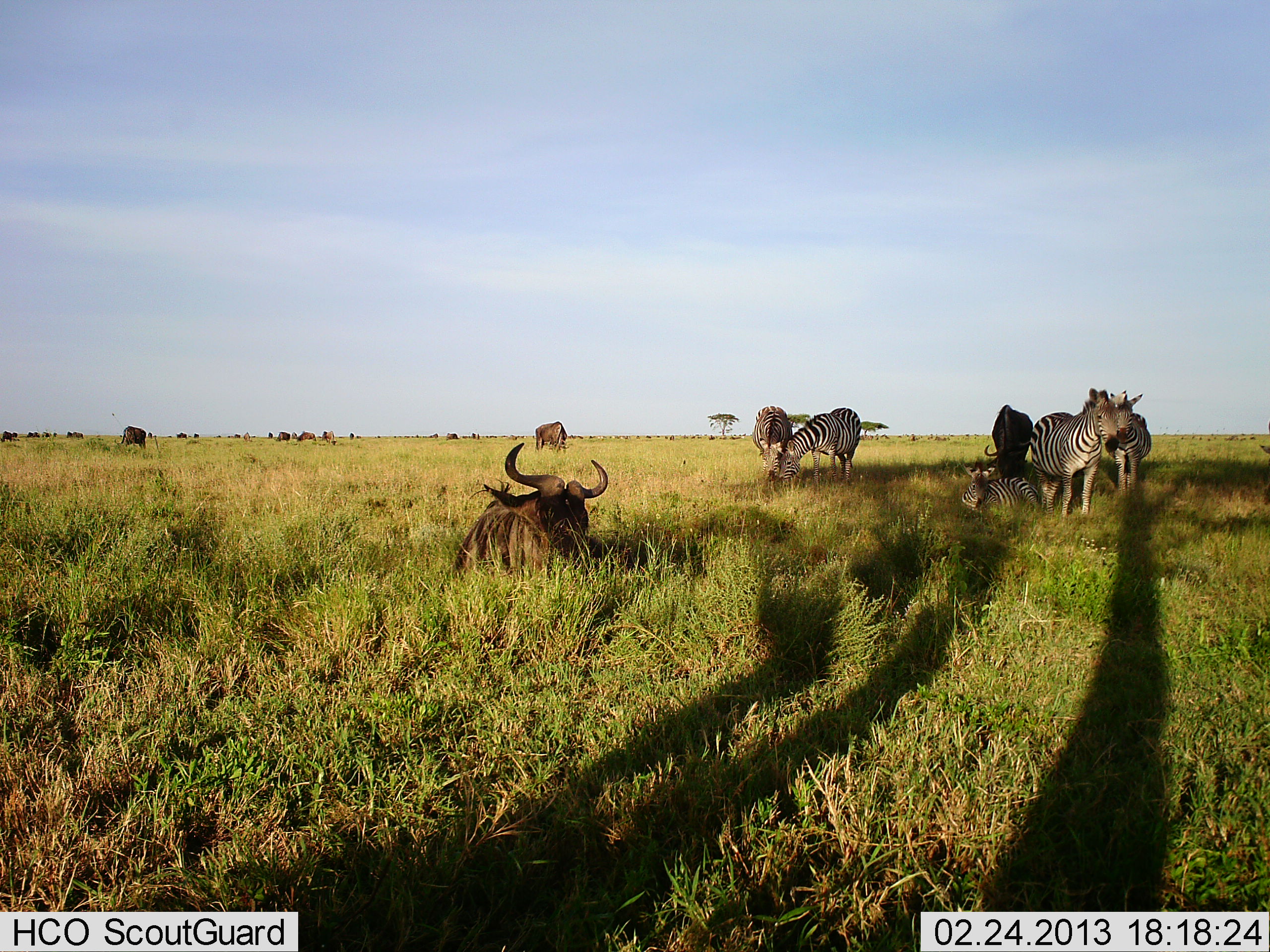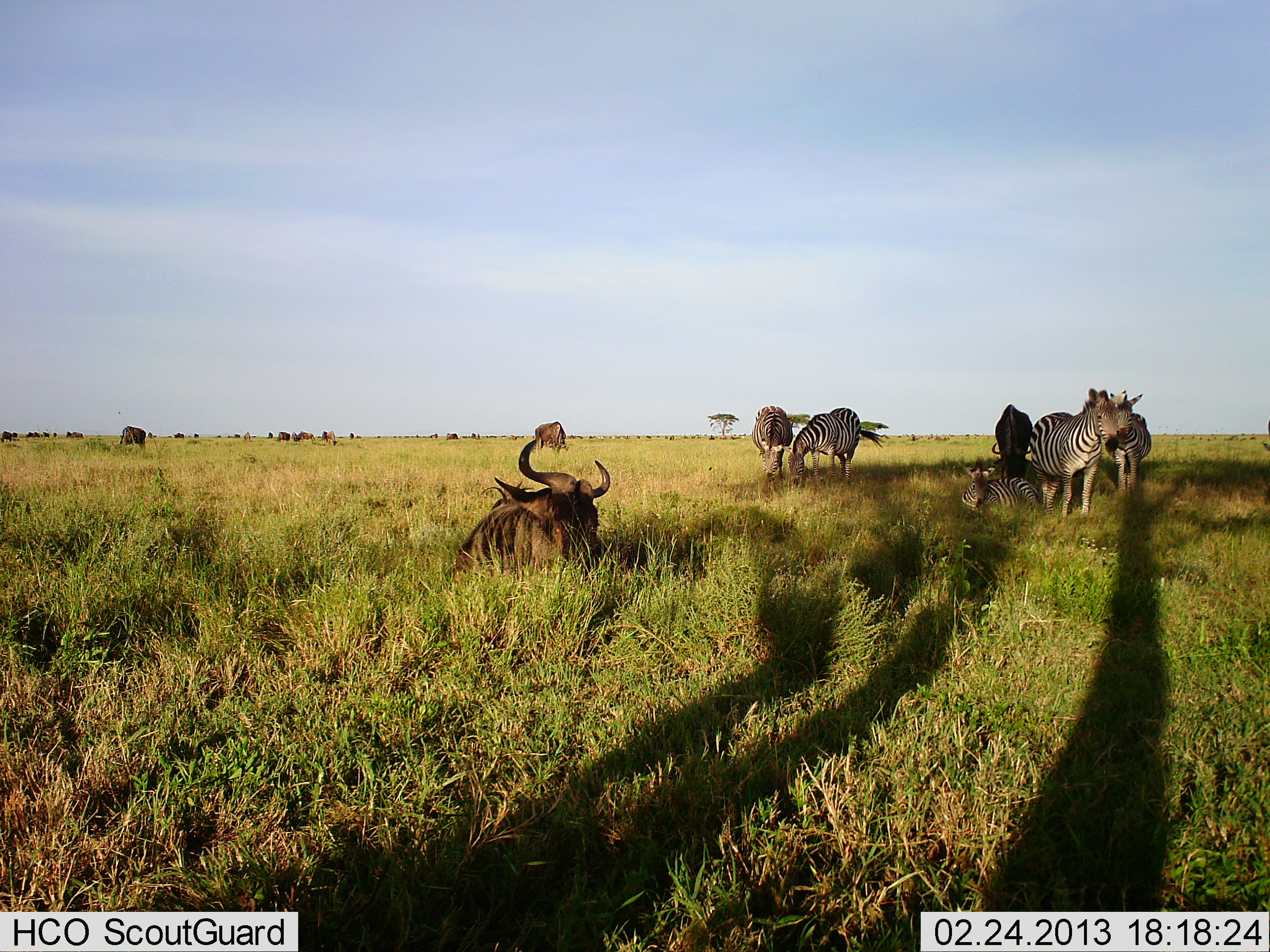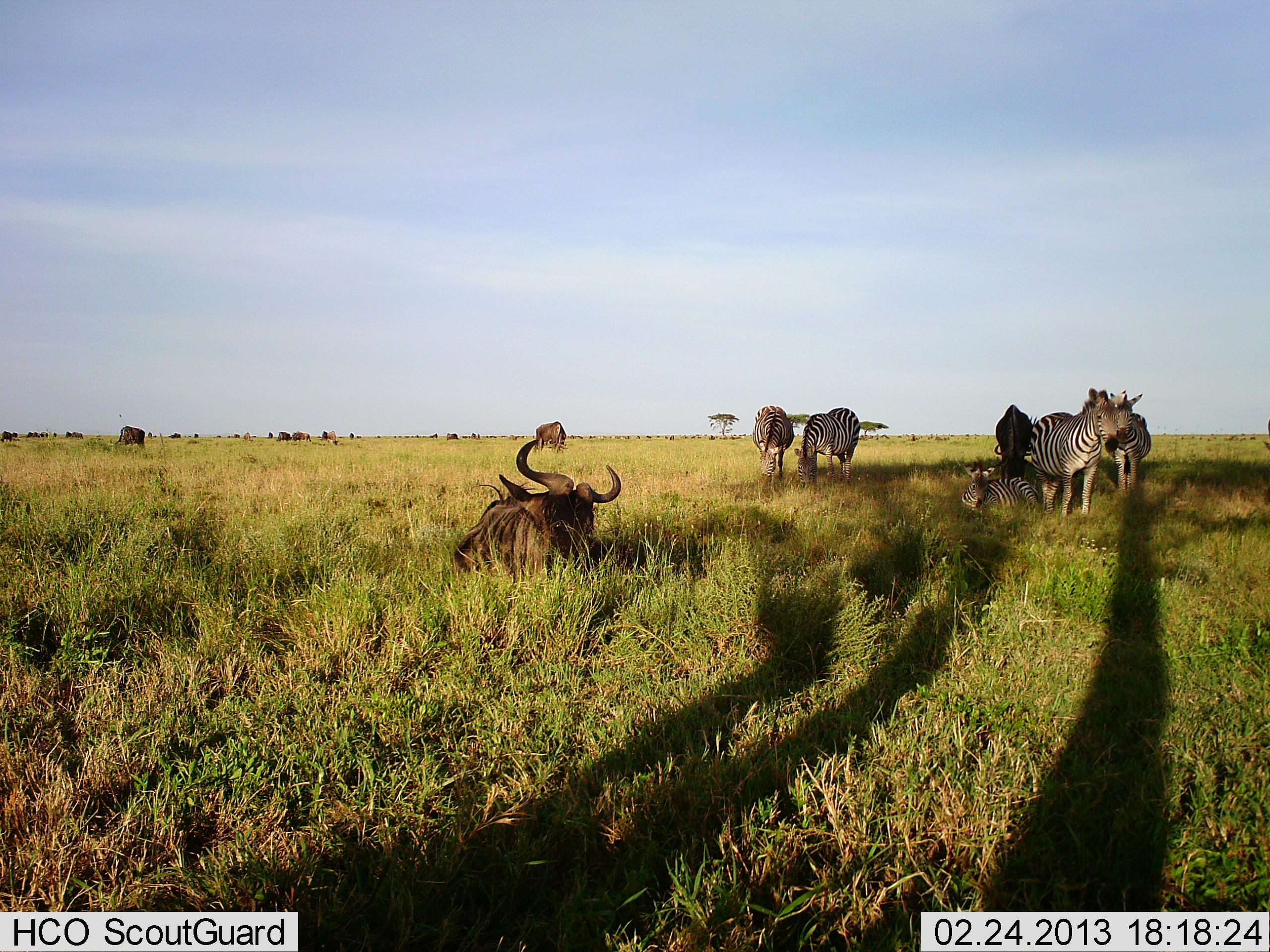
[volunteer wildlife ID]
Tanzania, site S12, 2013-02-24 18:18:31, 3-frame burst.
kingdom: Animalia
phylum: Chordata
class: Mammalia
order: Artiodactyla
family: Bovidae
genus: Connochaetes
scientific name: Connochaetes taurinus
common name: blue wildebeest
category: wildebeest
Wildebeest (blue wildebeest) (Connochaetes taurinus), count 11-50. Behavior (volunteer vote fractions): standing 50%, resting 93%, moving 14%, interacting 0%. Young present (vote fraction): 0%. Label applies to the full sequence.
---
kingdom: Animalia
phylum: Chordata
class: Mammalia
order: Perissodactyla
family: Equidae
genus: Equus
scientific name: Equus quagga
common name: plains zebra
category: zebra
Zebra (plains zebra) (Equus quagga), count 5. Behavior (volunteer vote fractions): standing 78%, resting 83%, moving 11%, interacting 11%. Young present (vote fraction): 0%. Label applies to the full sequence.